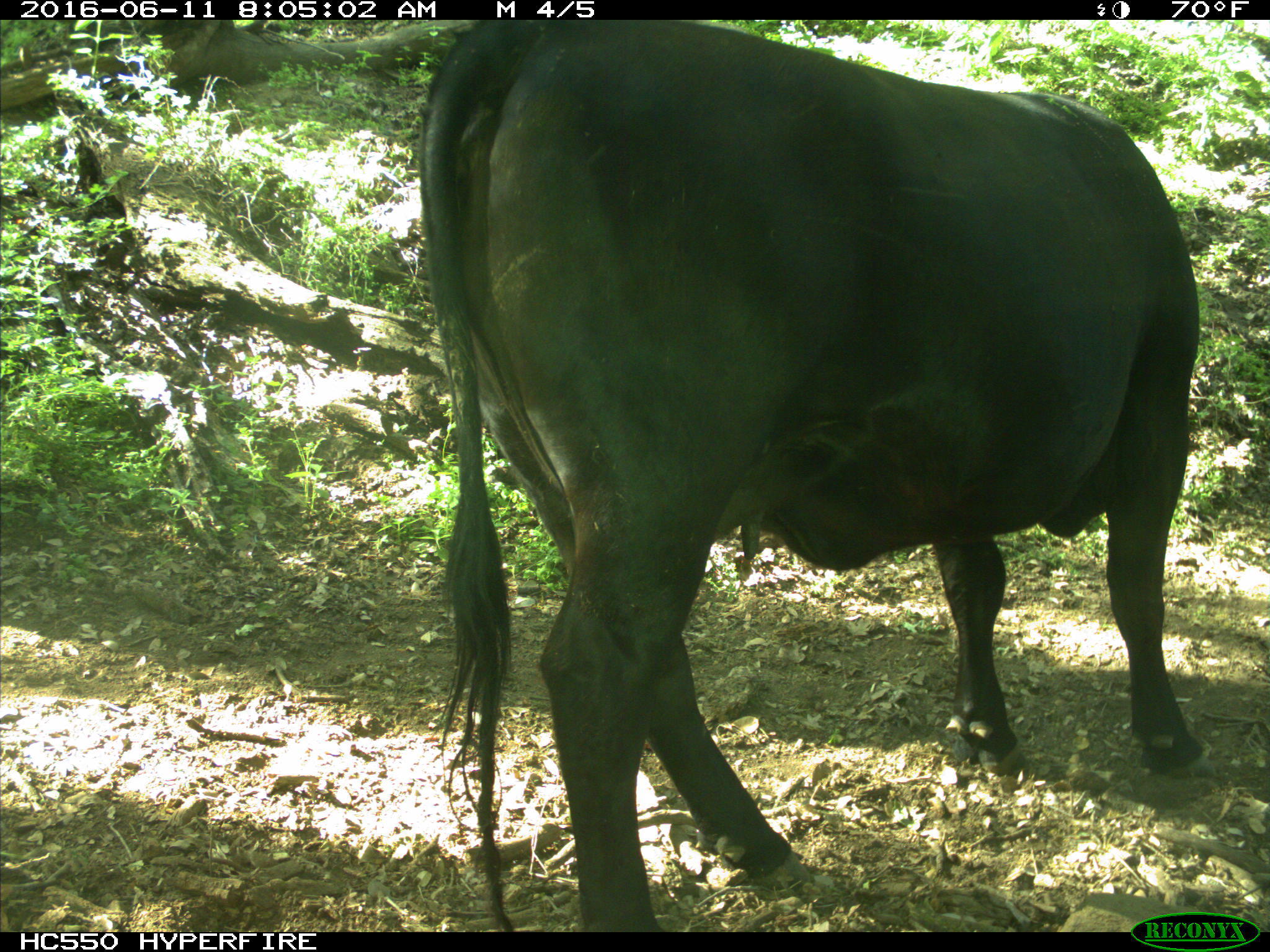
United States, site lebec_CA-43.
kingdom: Animalia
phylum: Chordata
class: Mammalia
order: Artiodactyla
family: Bovidae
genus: Bos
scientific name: Bos taurus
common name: domestic cow